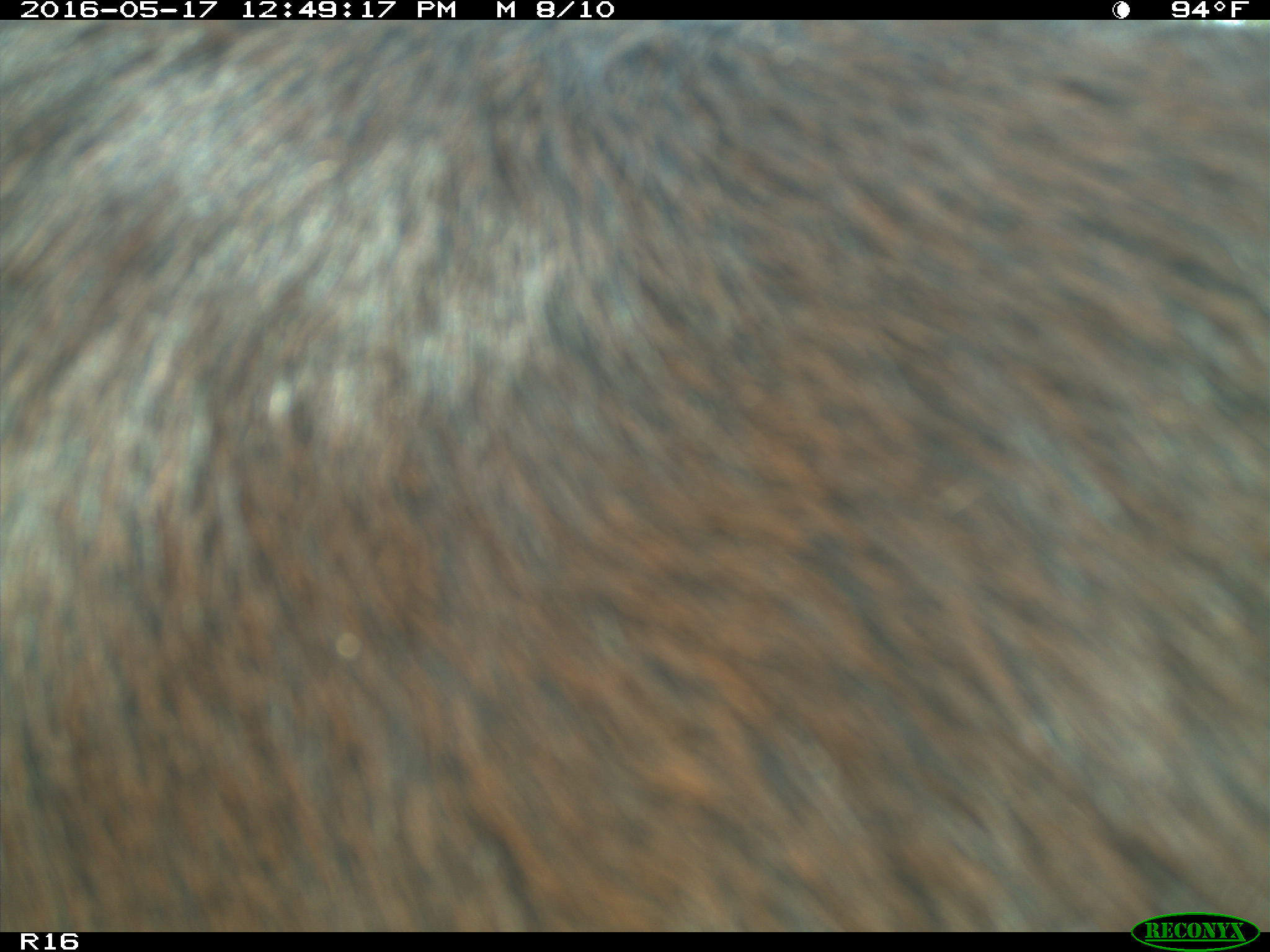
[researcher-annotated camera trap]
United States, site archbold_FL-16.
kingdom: Animalia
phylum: Chordata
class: Mammalia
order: Artiodactyla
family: Bovidae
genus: Bos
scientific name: Bos taurus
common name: domestic cow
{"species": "Bos taurus (domestic cow)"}